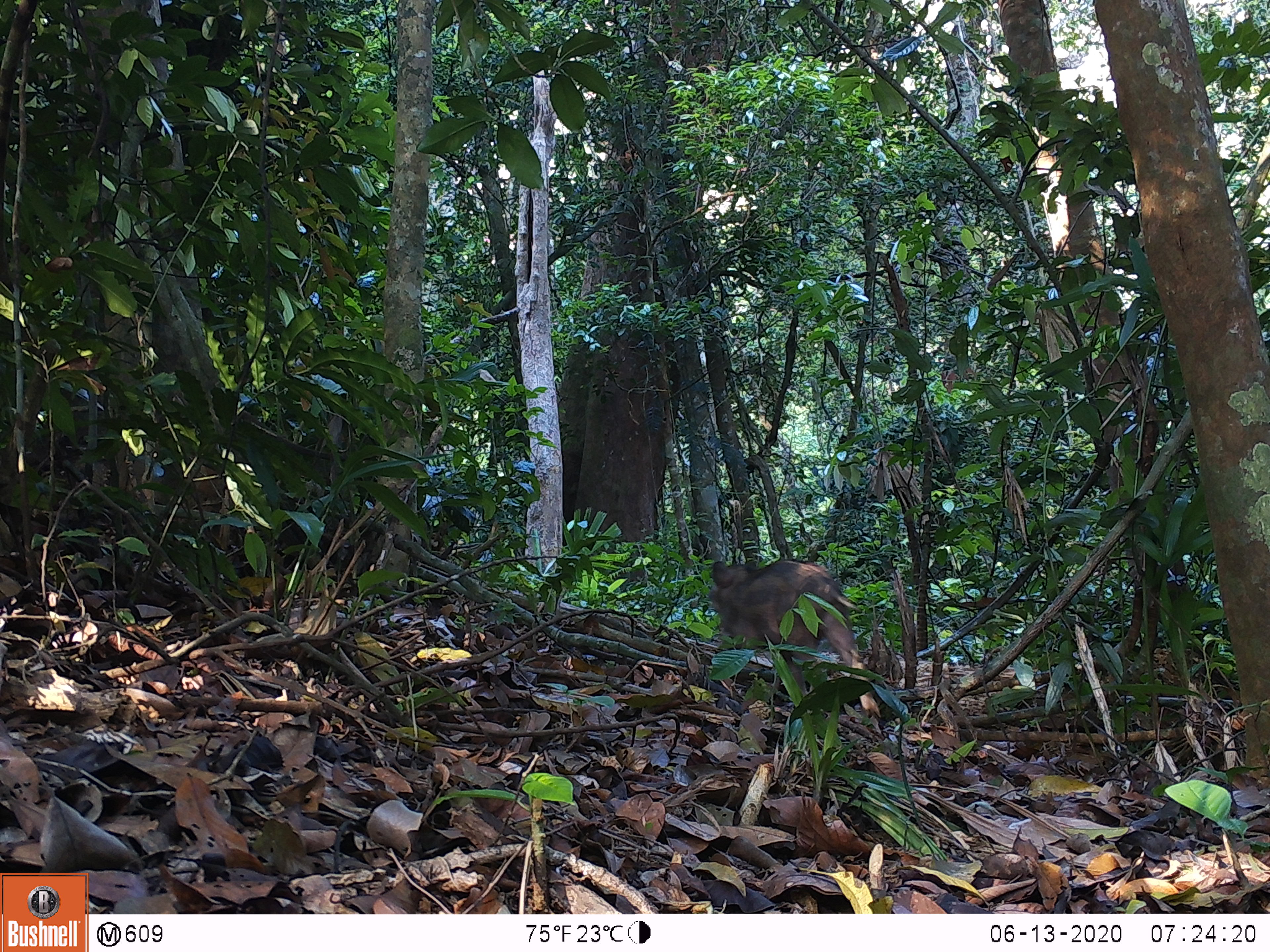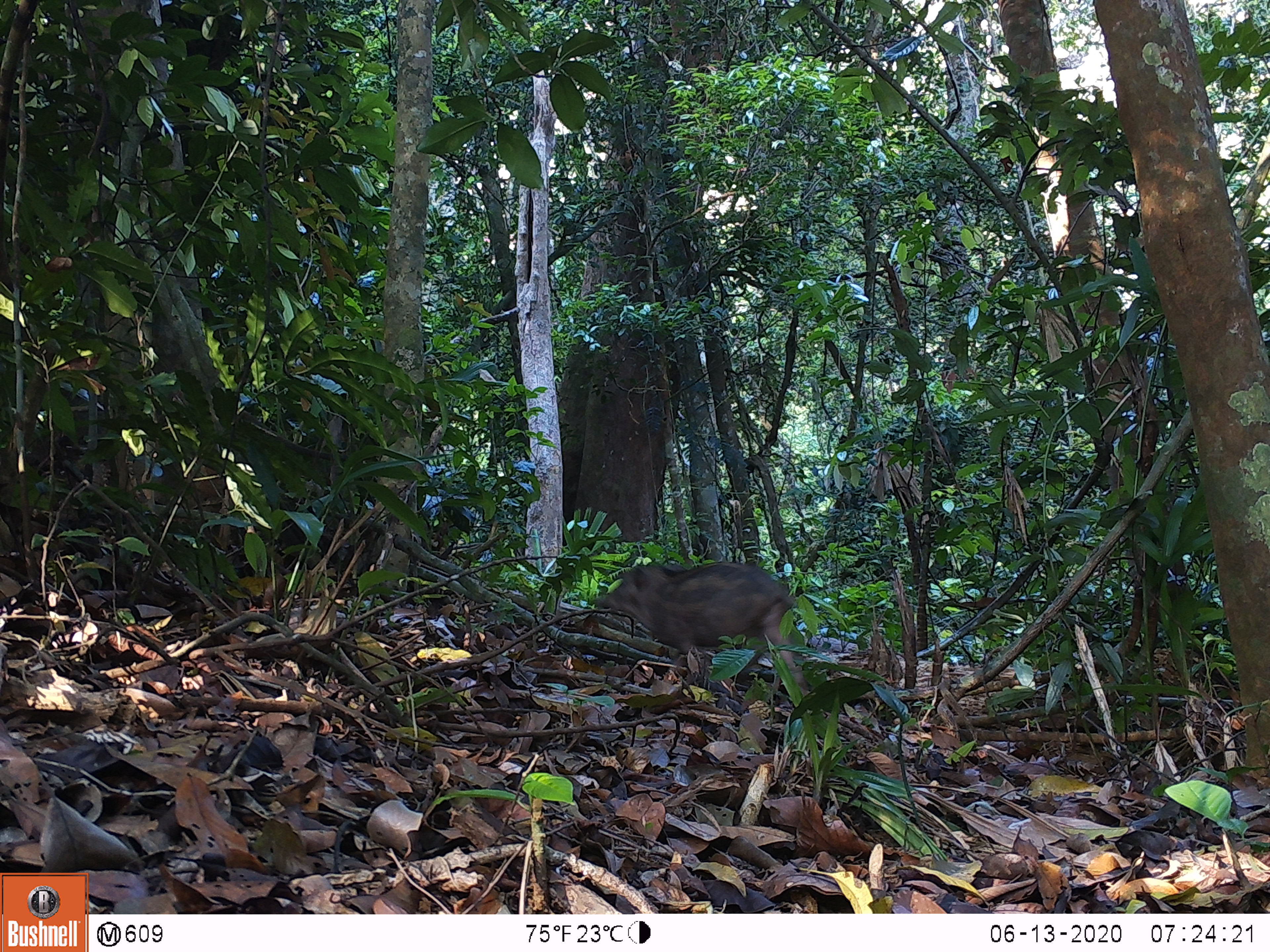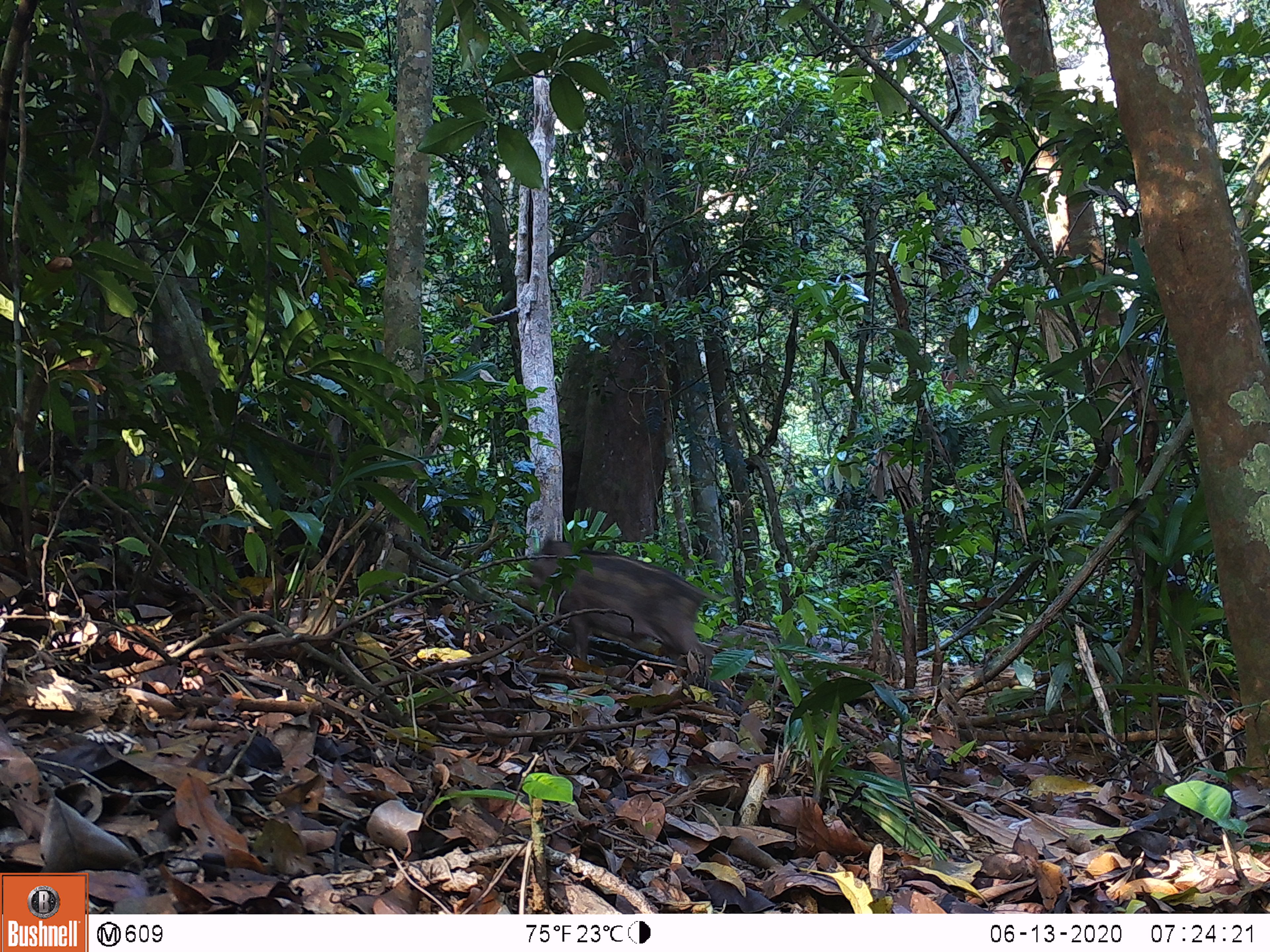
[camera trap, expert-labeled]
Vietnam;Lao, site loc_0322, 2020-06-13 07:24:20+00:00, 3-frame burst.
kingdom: Animalia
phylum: Chordata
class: Mammalia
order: Artiodactyla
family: Suidae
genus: Sus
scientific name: Sus scrofa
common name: eurasian wild pig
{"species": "eurasian wild pig (Sus scrofa)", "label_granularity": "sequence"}